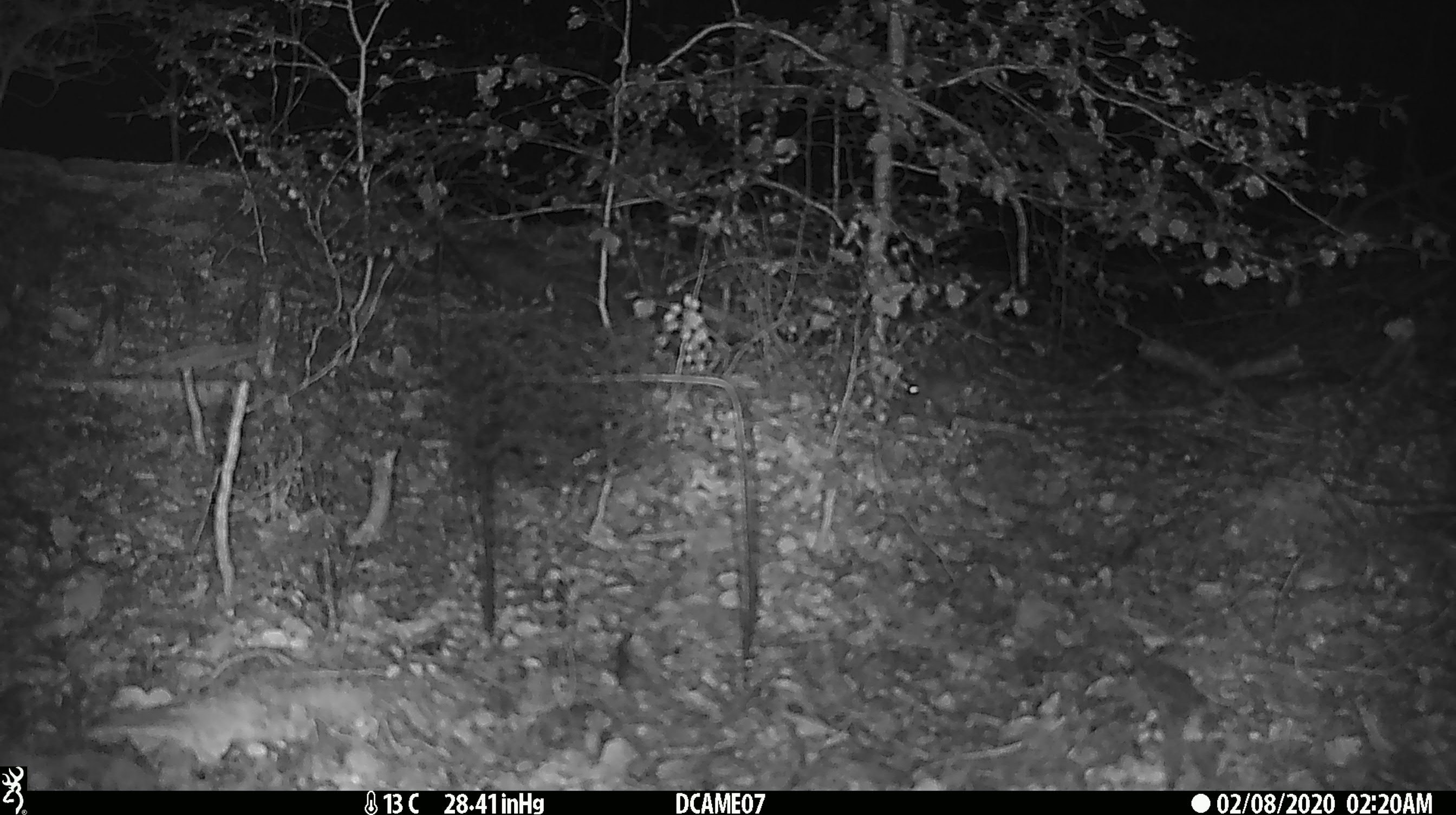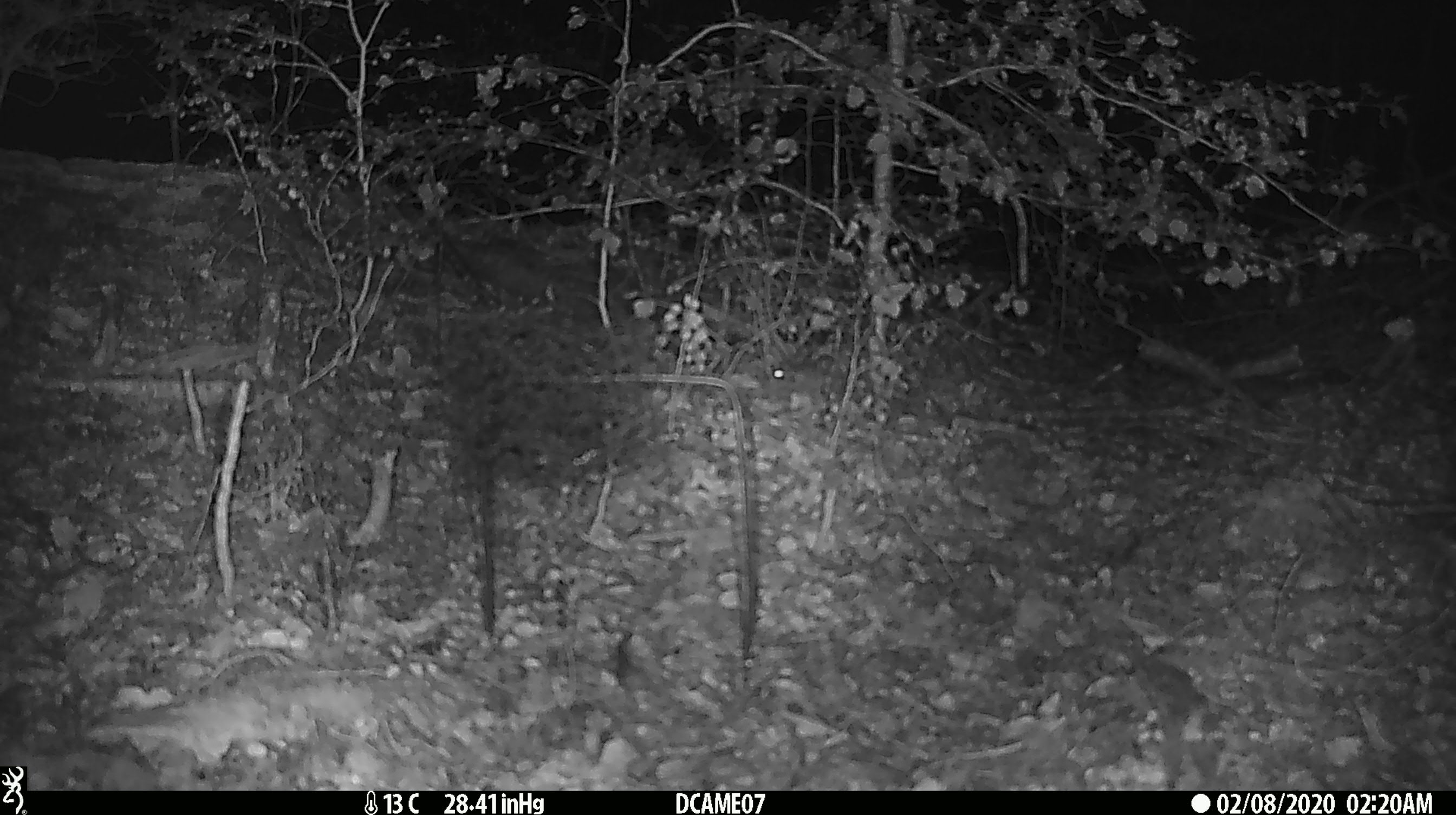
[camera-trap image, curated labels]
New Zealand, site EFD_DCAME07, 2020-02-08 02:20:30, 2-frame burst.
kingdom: Animalia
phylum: Chordata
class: Mammalia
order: Rodentia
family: Muridae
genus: Mus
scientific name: Mus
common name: mouse